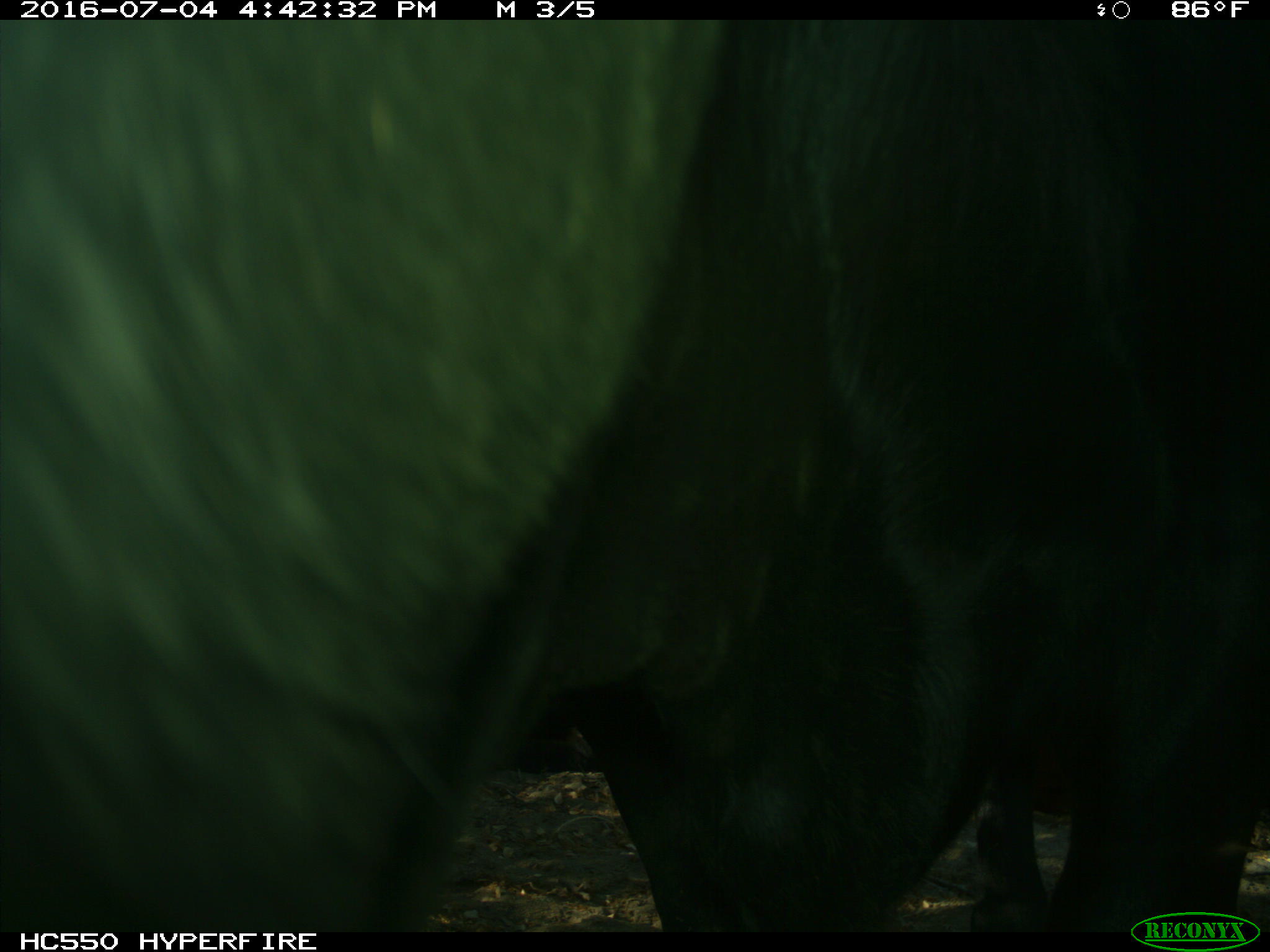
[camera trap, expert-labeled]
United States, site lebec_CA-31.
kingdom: Animalia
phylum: Chordata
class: Mammalia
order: Artiodactyla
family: Bovidae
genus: Bos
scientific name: Bos taurus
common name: domestic cow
Bos taurus (domestic cow).